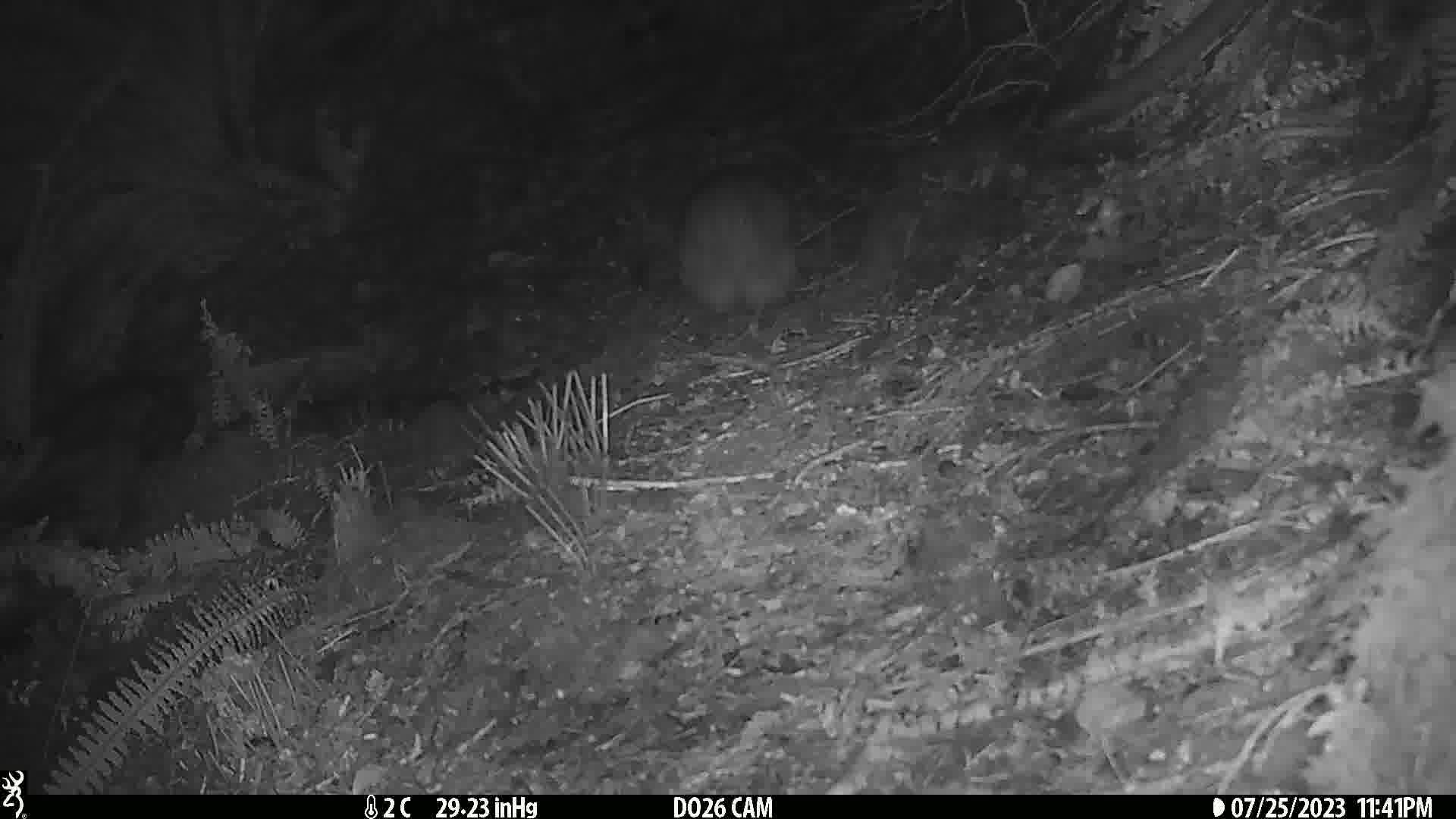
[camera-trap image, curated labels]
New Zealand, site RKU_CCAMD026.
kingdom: Animalia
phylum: Chordata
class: Aves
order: Apterygiformes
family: Apterygidae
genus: Apteryx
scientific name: Apteryx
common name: kiwi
Kiwi (Apteryx).